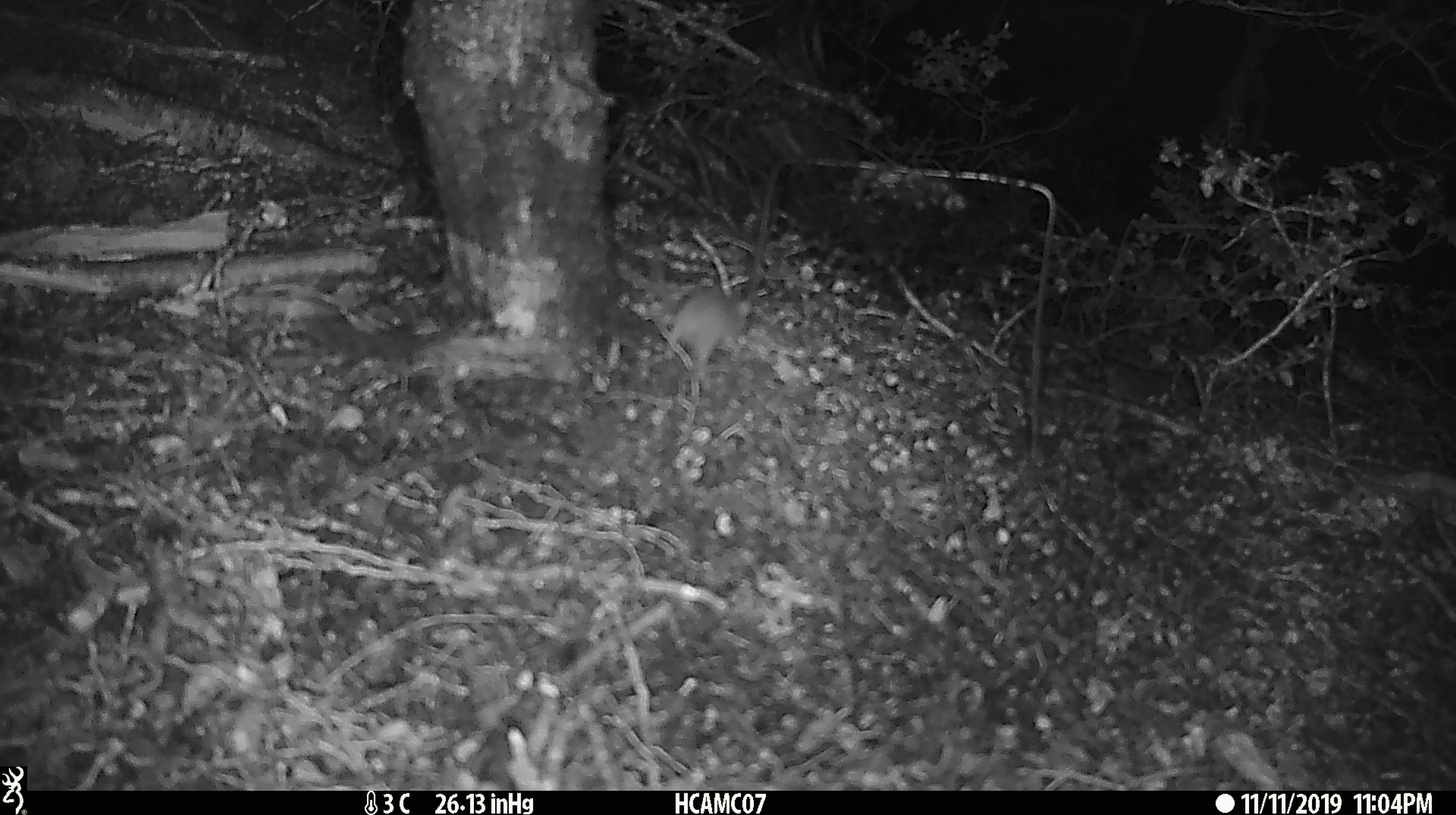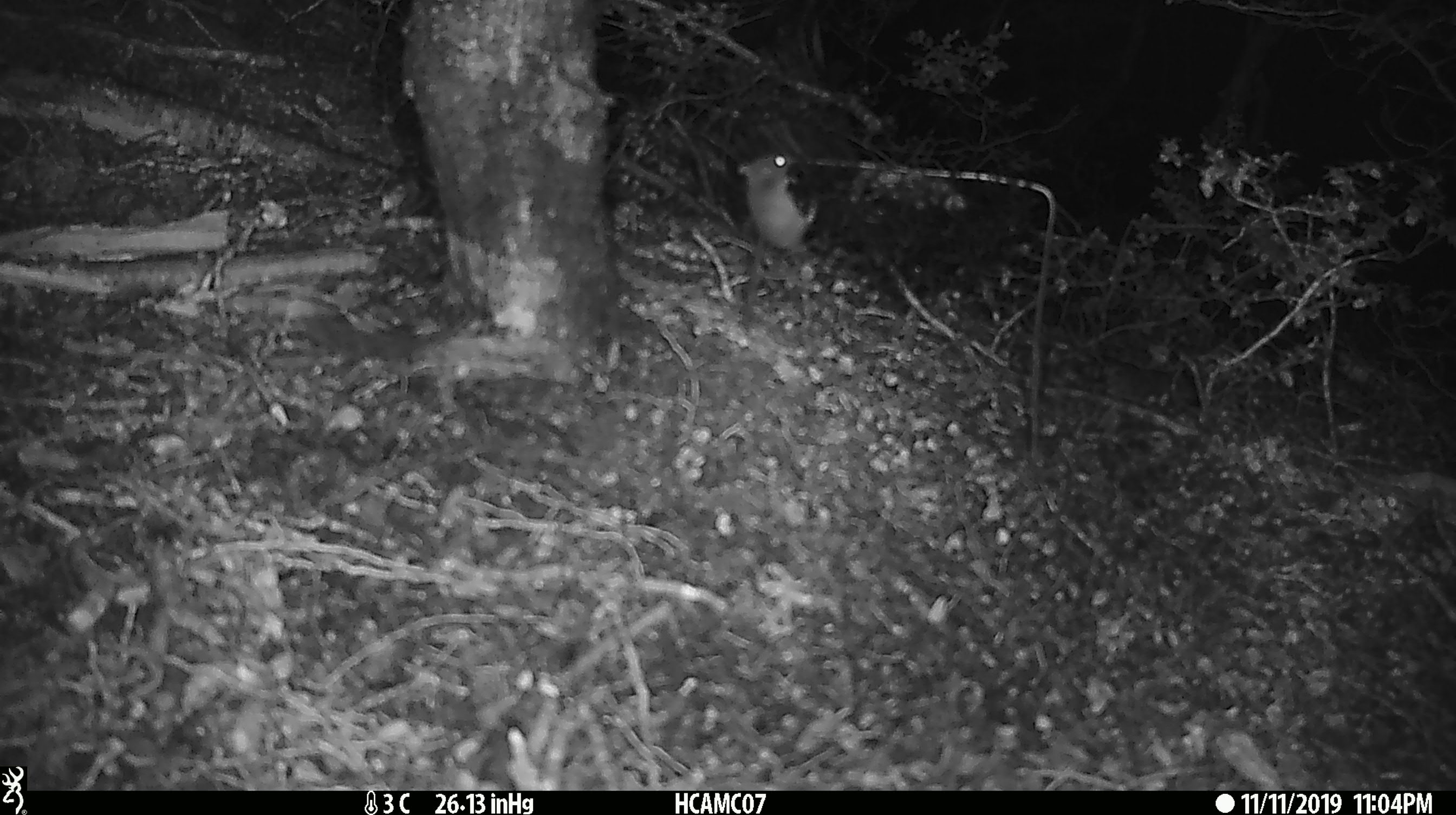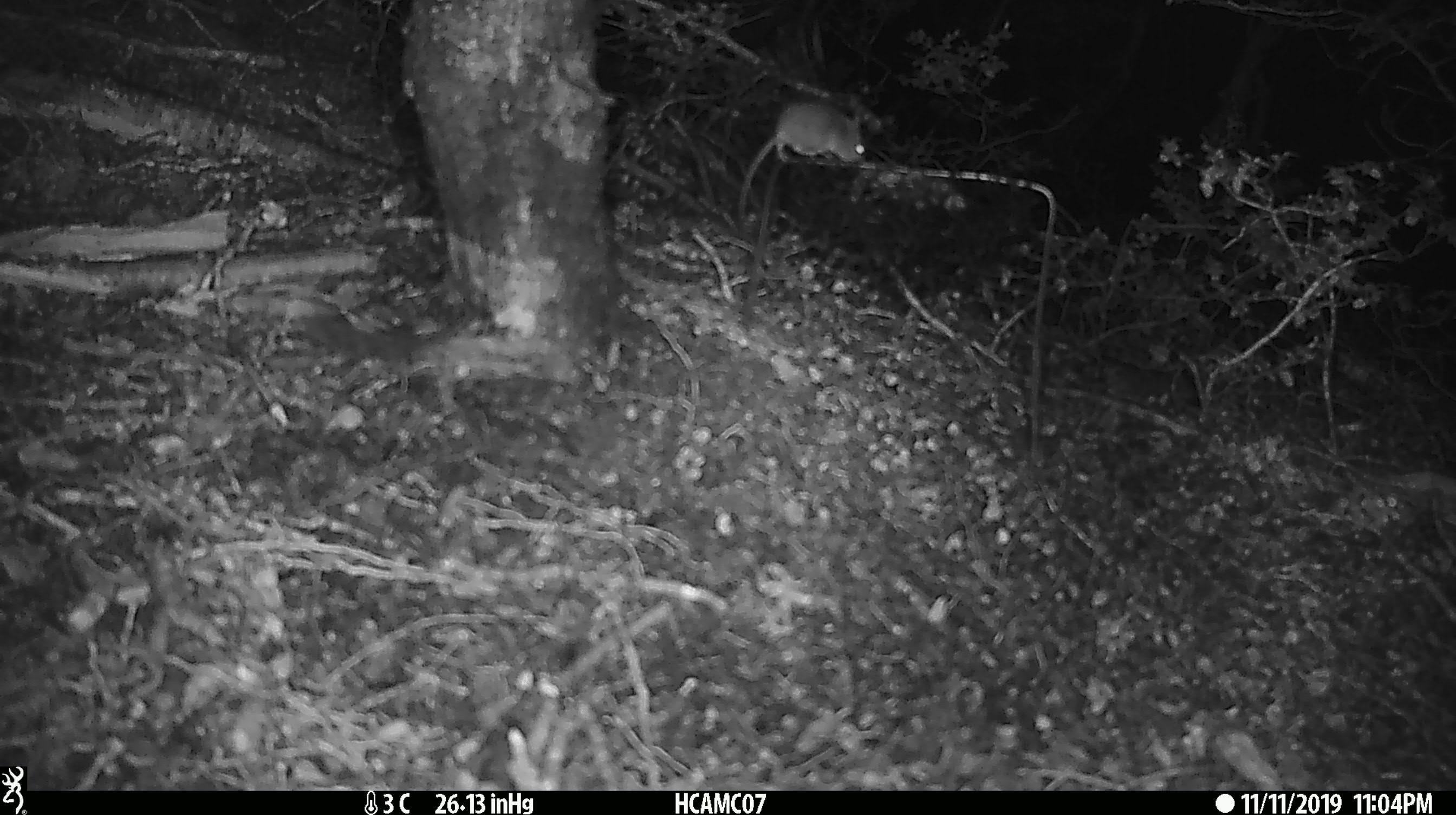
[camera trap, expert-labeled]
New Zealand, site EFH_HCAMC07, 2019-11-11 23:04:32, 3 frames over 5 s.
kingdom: Animalia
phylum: Chordata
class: Mammalia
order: Rodentia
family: Muridae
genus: Mus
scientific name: Mus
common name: mouse